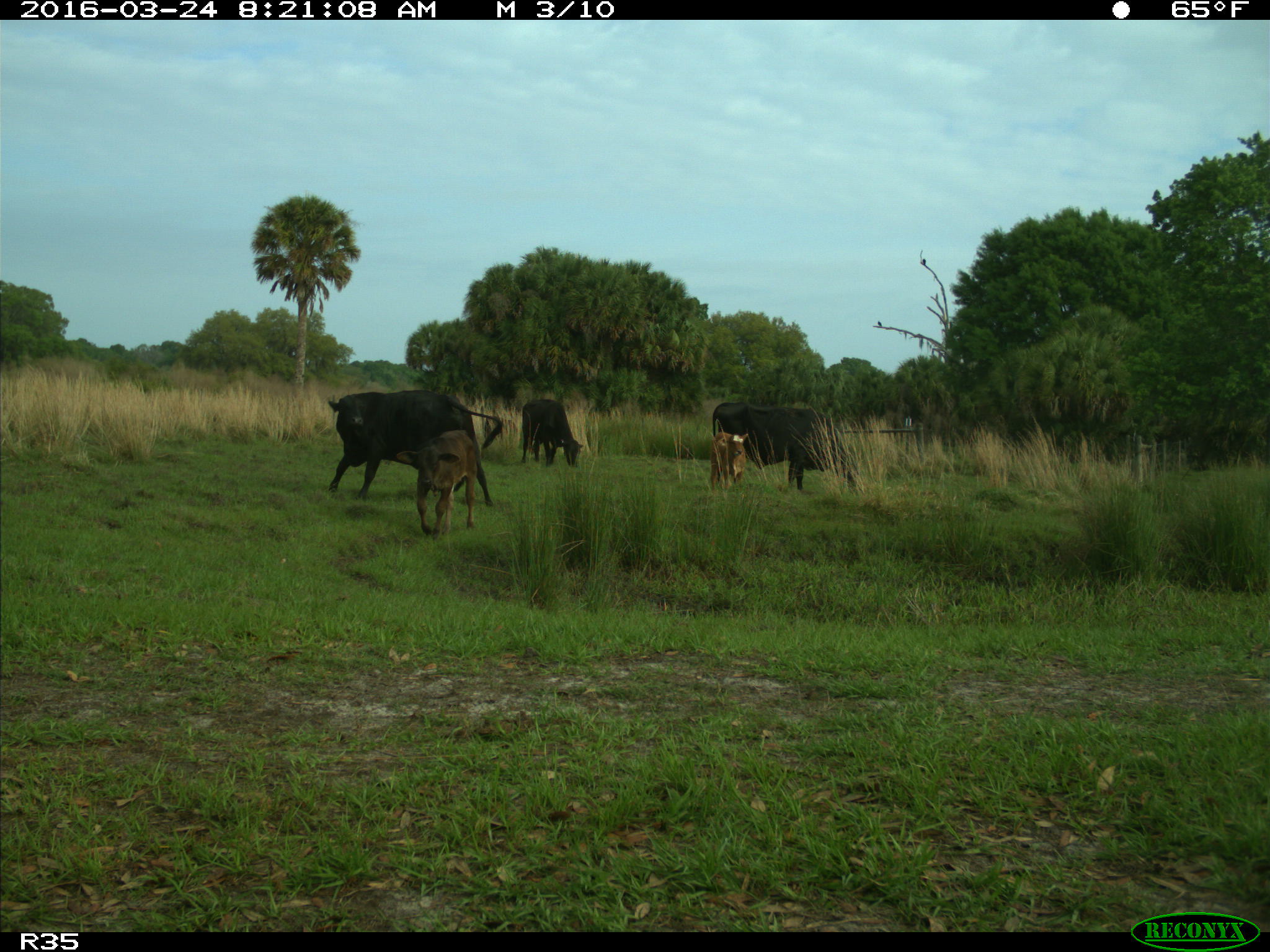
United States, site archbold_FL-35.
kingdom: Animalia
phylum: Chordata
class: Mammalia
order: Artiodactyla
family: Bovidae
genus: Bos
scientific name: Bos taurus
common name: domestic cow